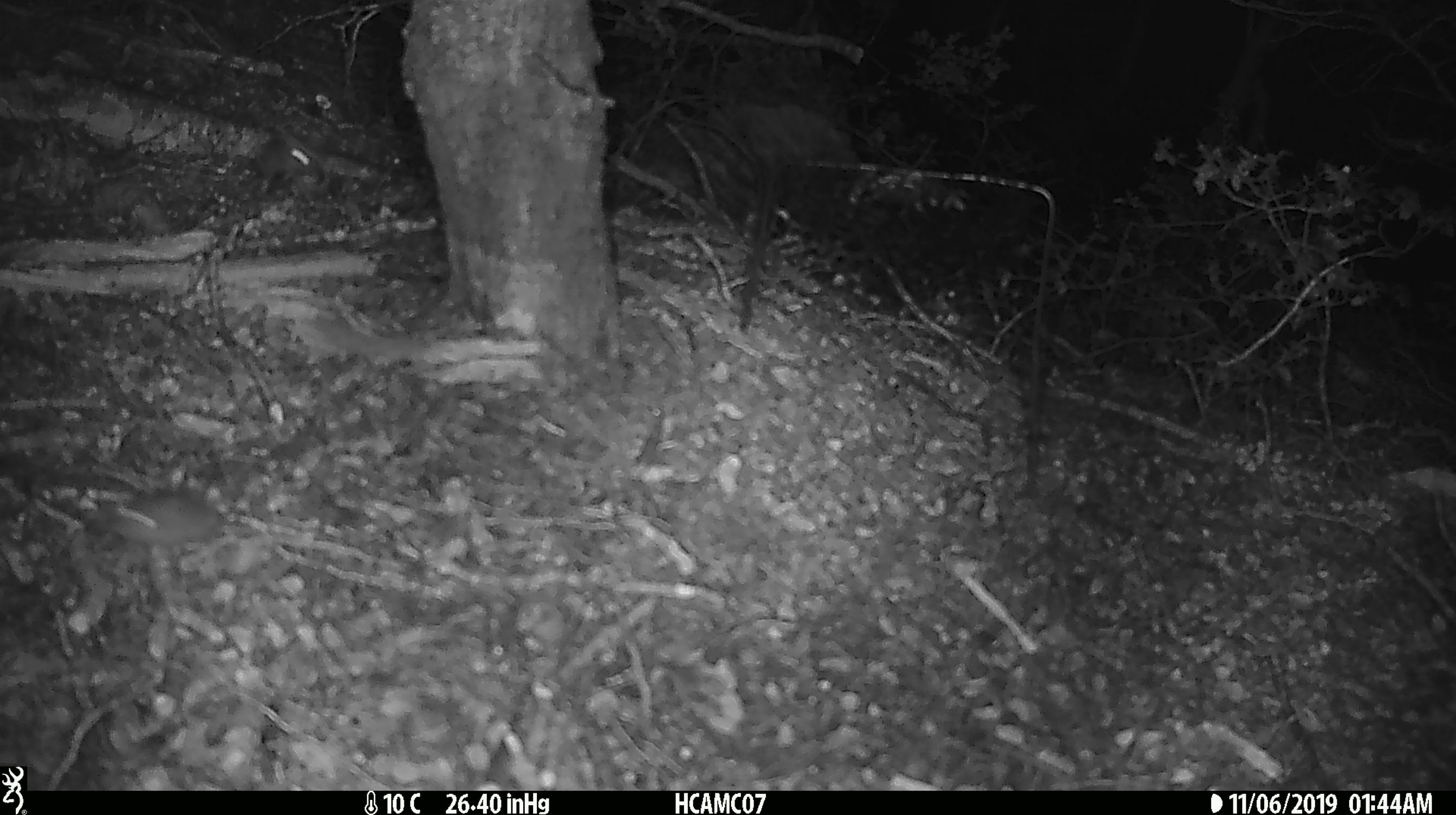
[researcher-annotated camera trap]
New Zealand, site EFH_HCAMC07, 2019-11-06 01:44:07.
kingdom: Animalia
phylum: Chordata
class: Mammalia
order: Rodentia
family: Muridae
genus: Mus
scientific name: Mus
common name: mouse